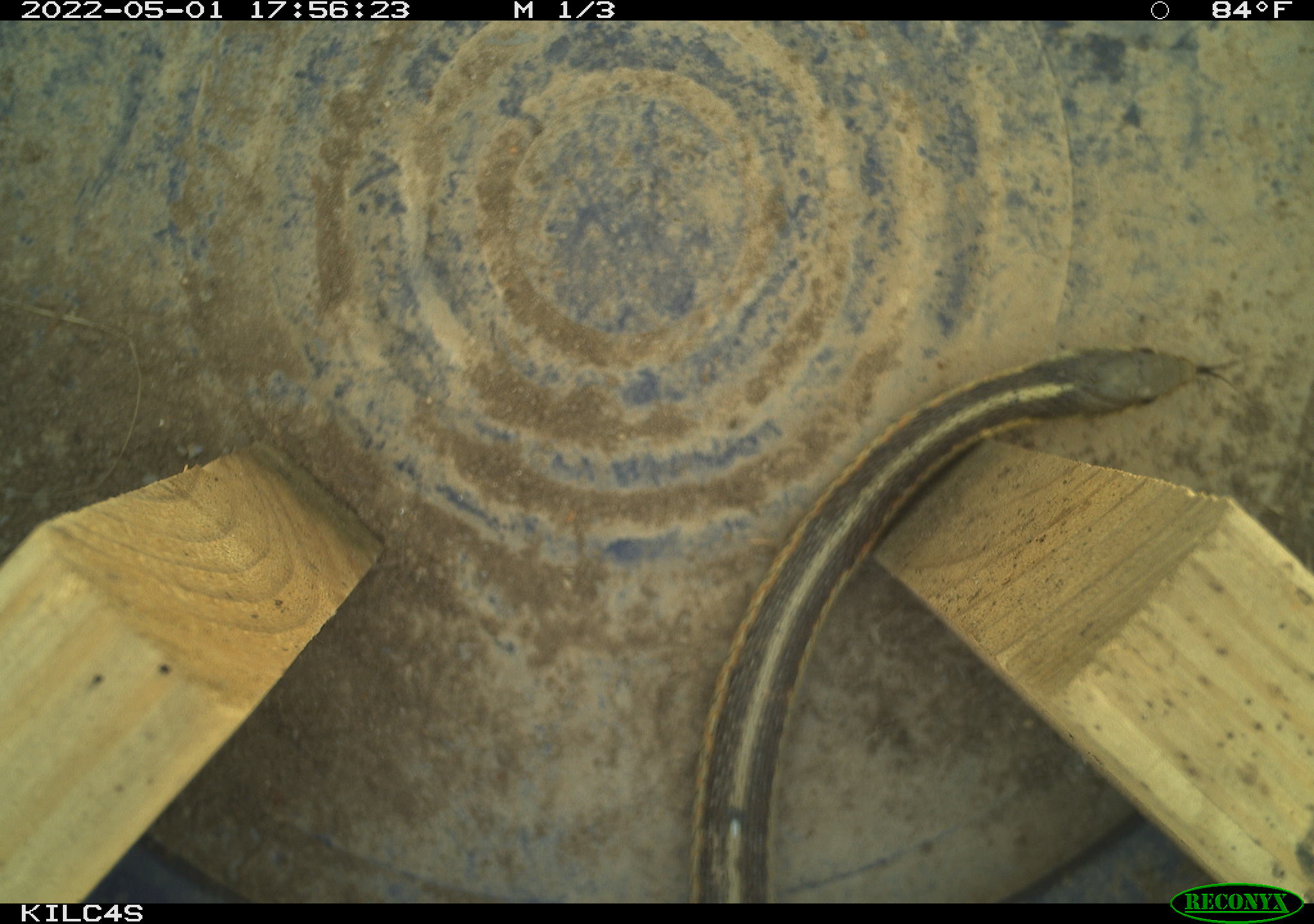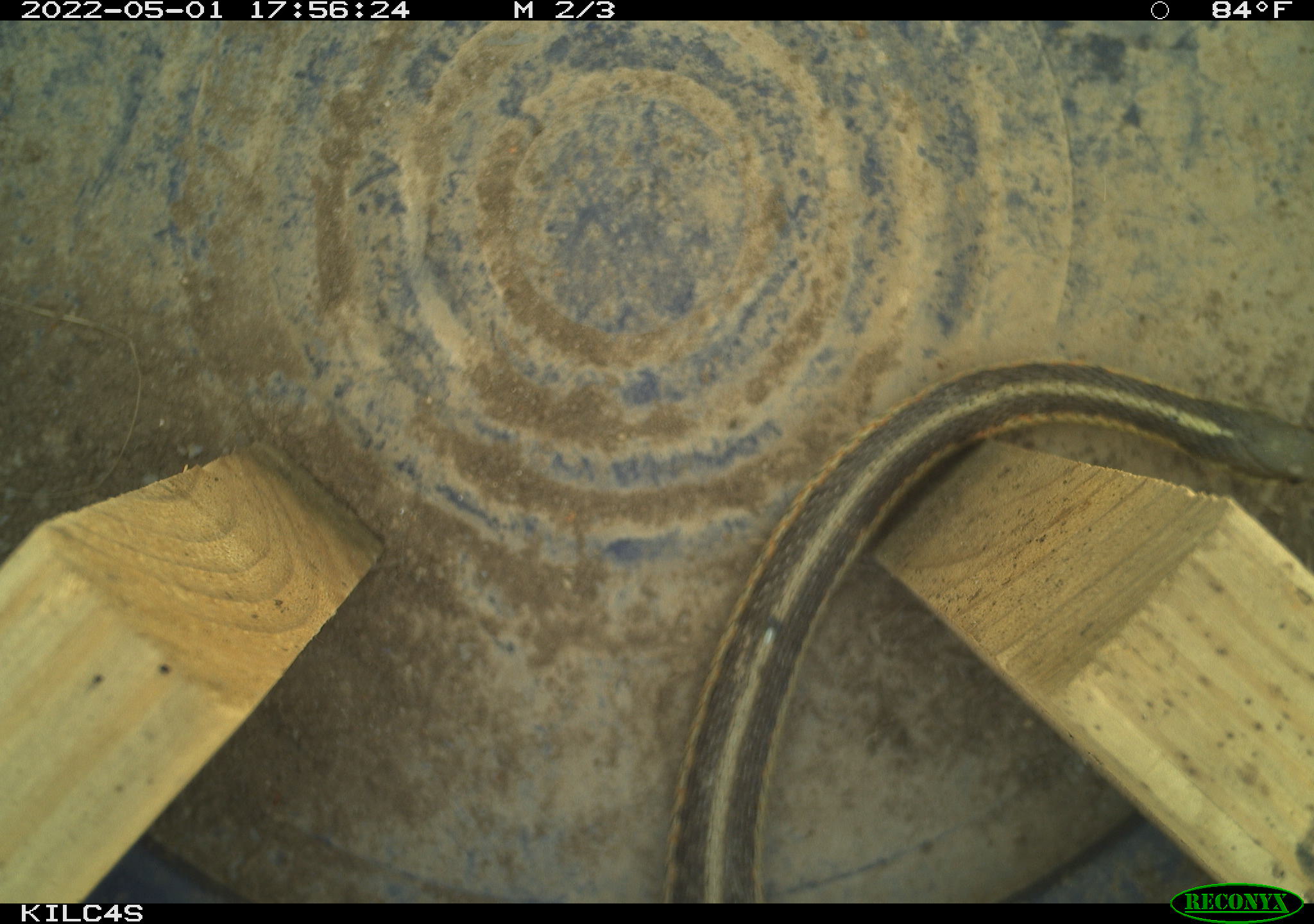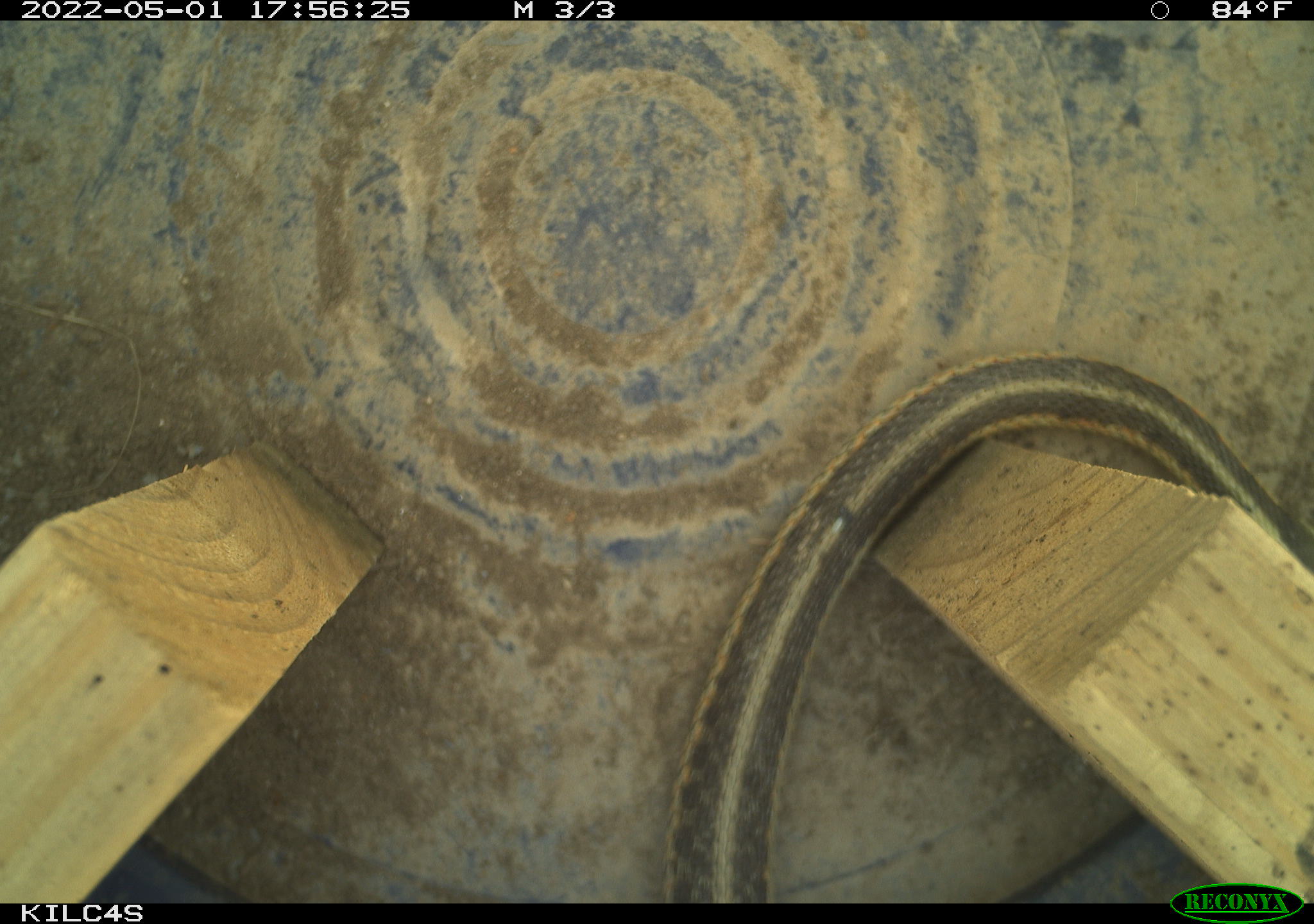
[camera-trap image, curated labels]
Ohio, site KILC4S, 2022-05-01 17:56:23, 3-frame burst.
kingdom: Animalia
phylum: Chordata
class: Reptilia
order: Squamata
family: Colubridae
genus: Thamnophis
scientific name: Thamnophis sirtalis sirtalis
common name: eastern gartersnake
Eastern gartersnake (Thamnophis sirtalis sirtalis).